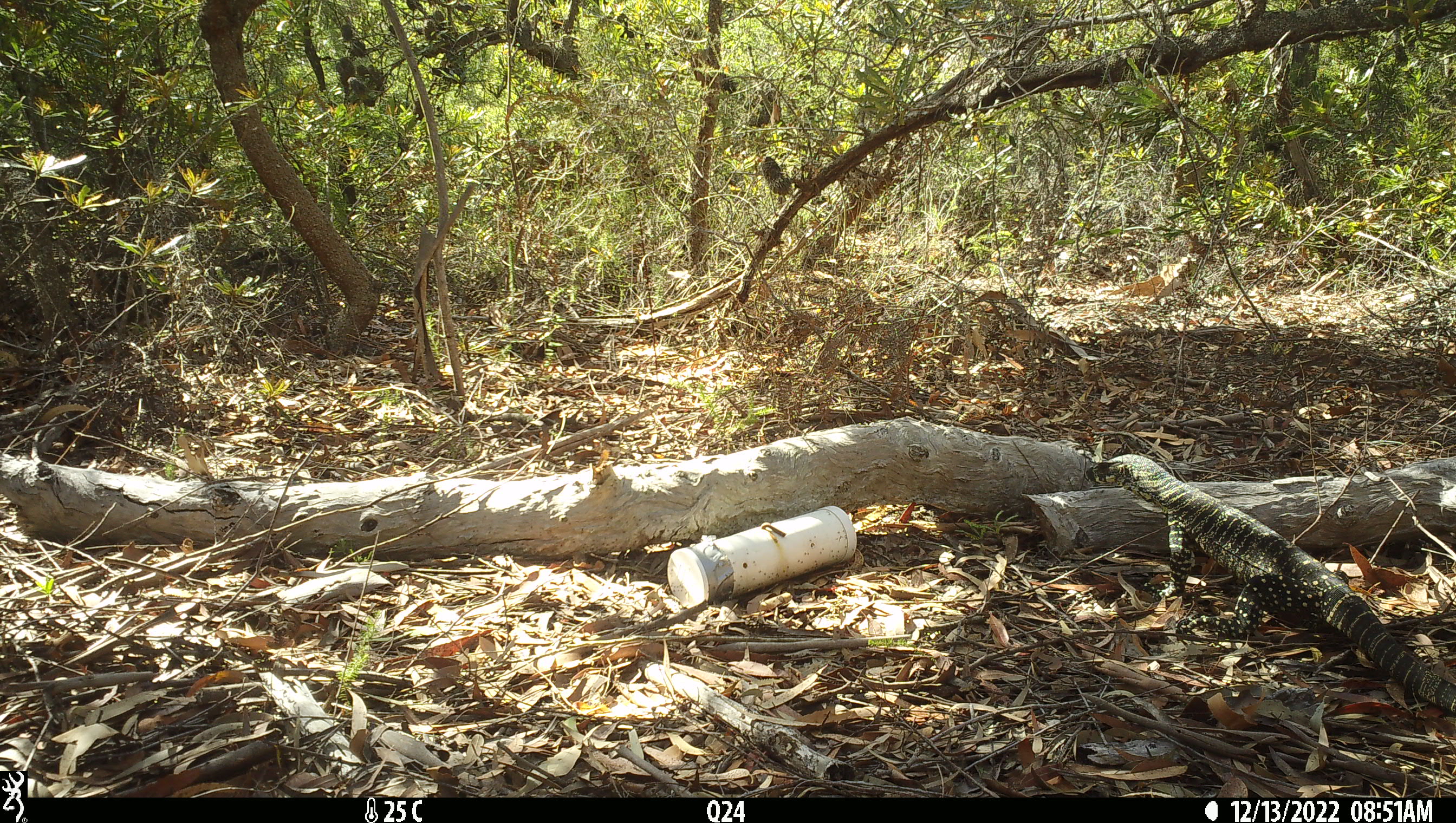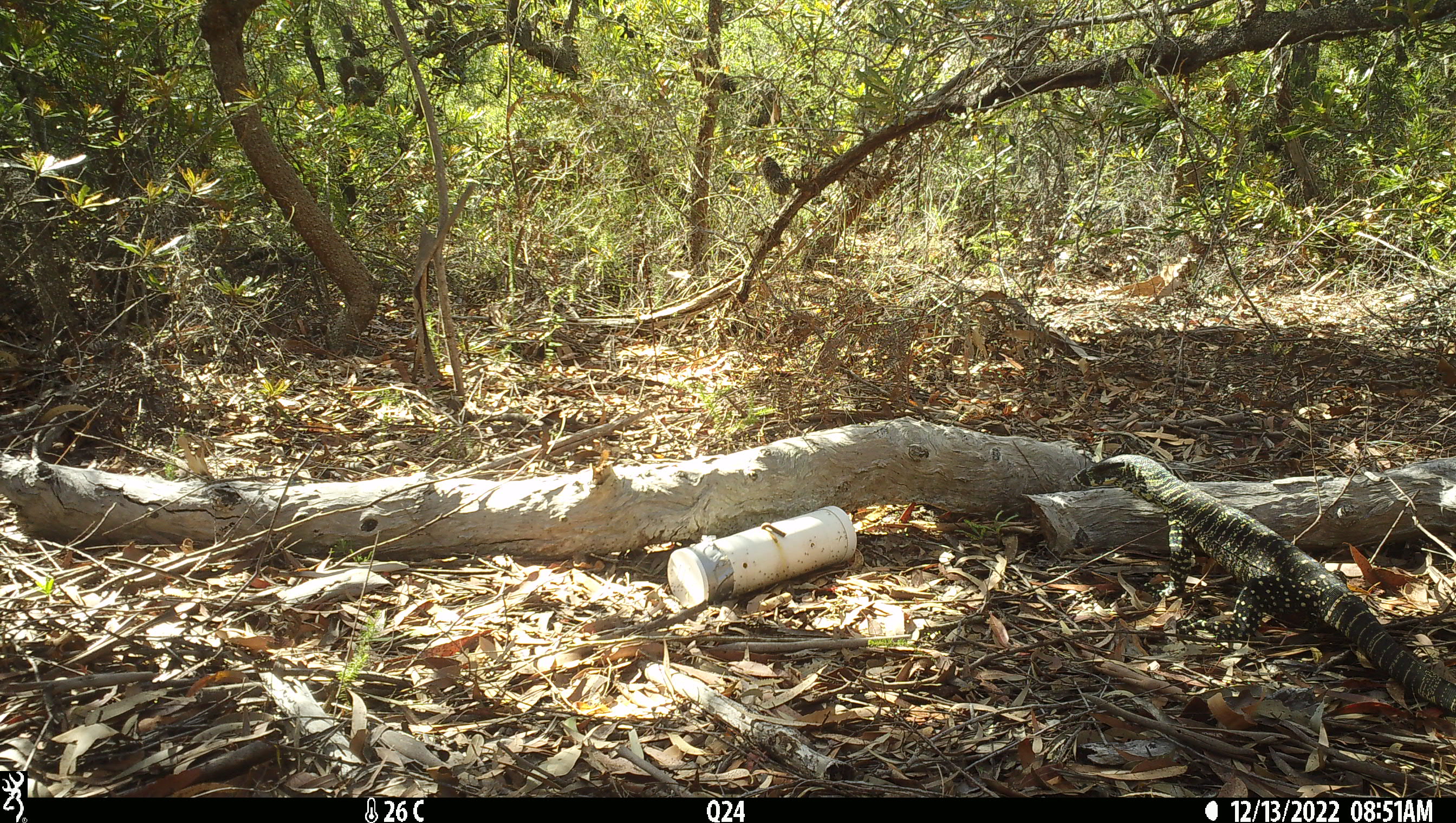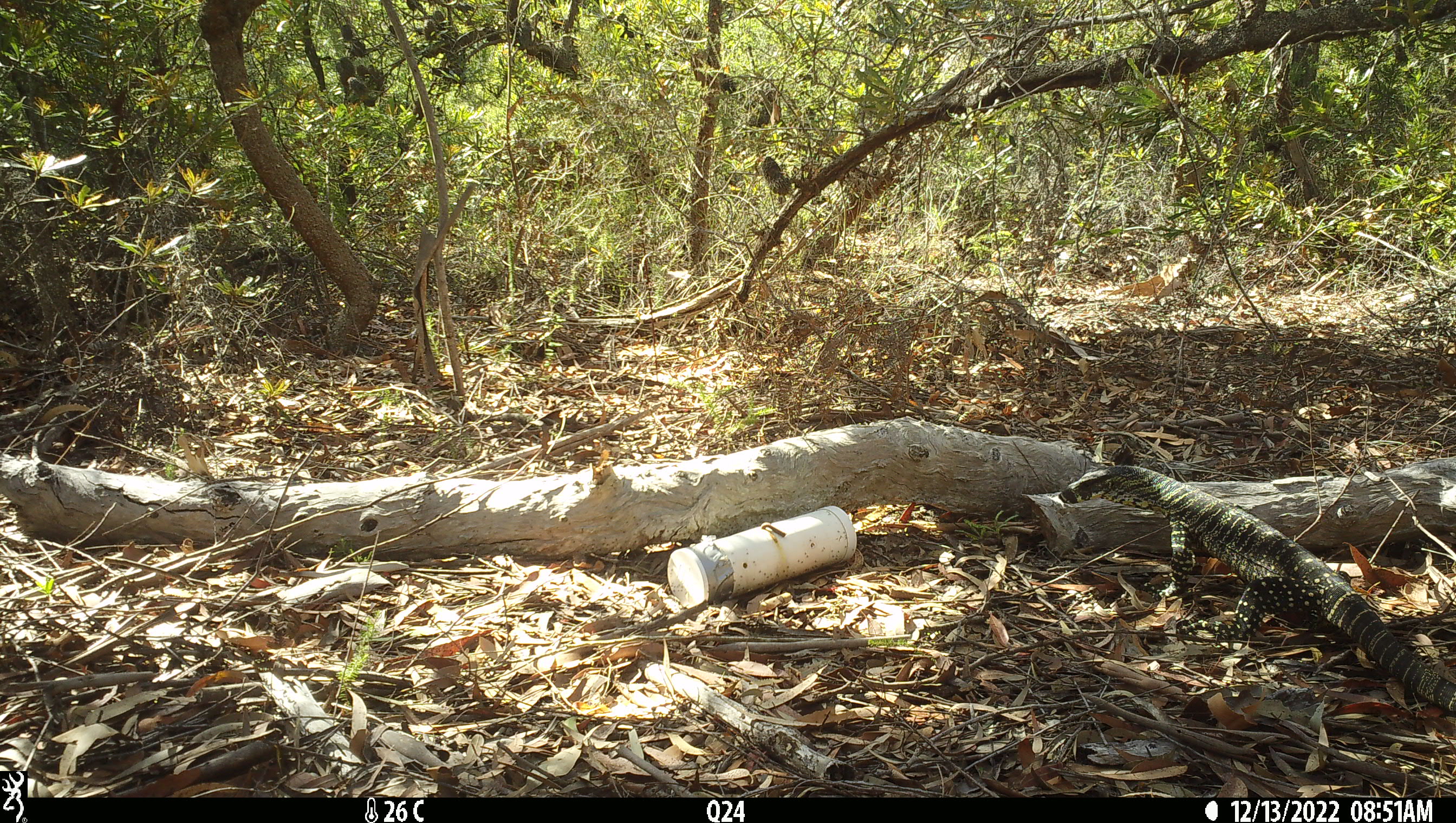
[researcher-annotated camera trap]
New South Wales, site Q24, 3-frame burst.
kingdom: Animalia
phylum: Chordata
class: Reptilia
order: Squamata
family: Varanidae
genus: Varanus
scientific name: Varanus varius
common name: lace monitor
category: goanna